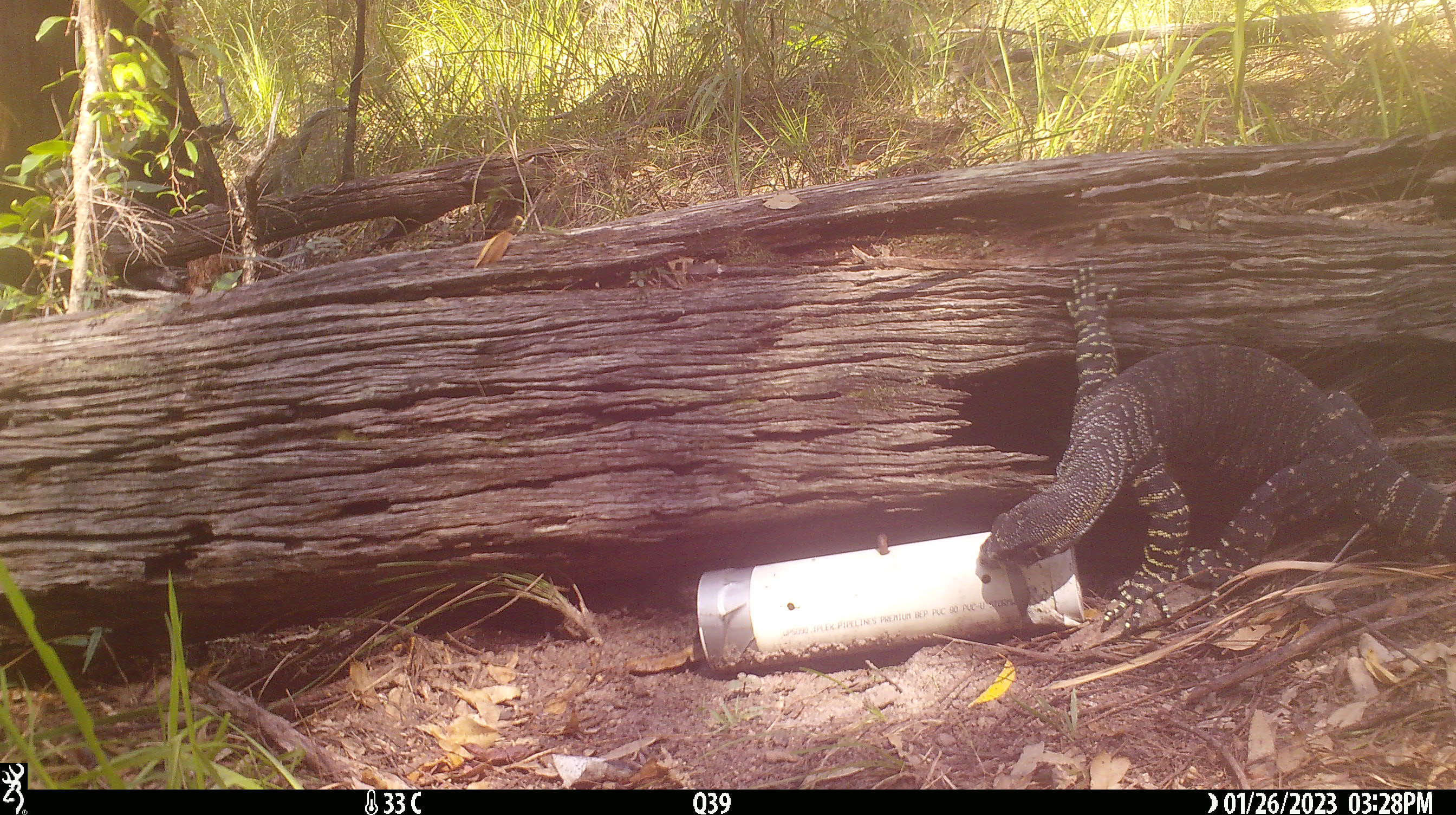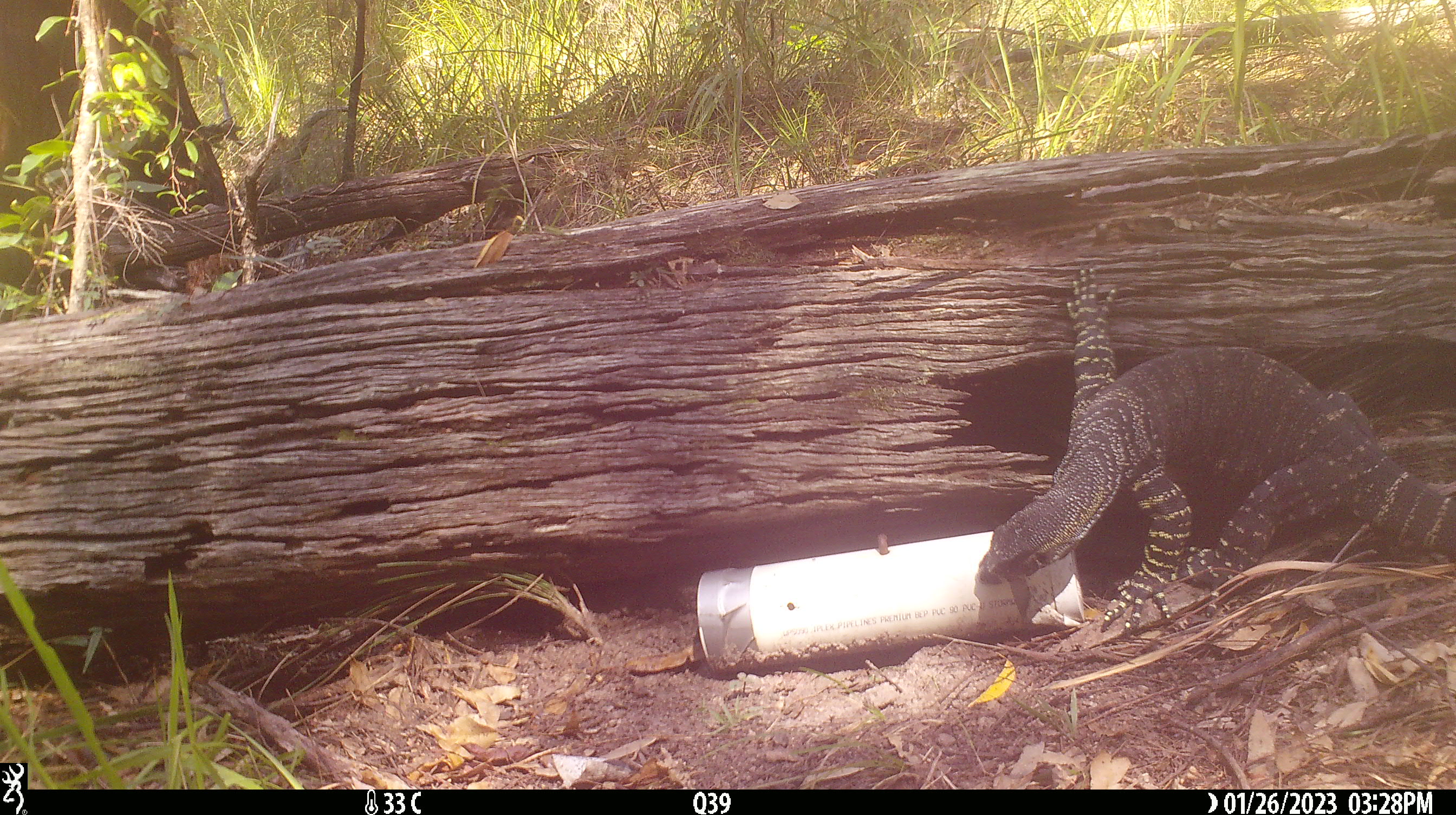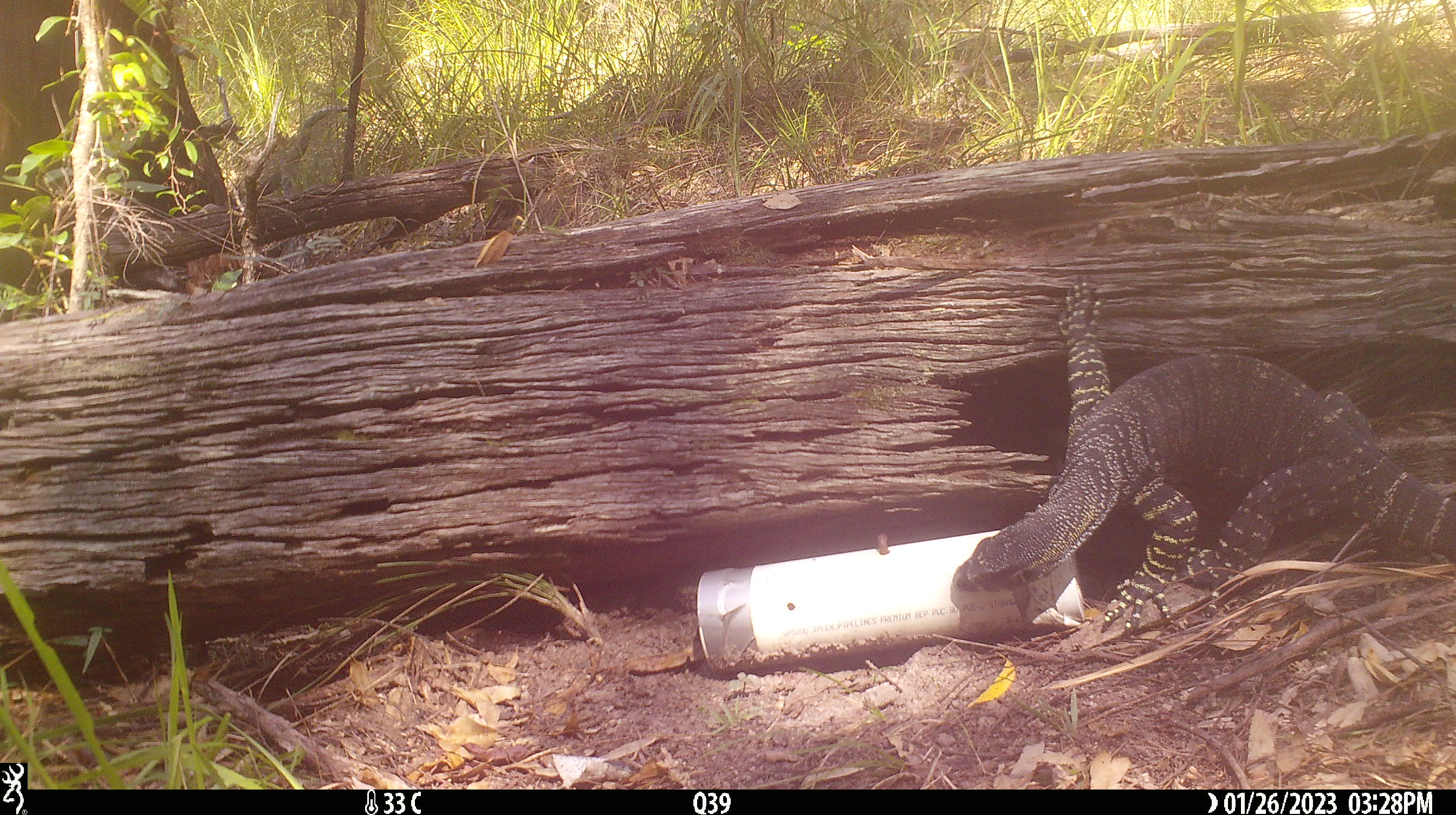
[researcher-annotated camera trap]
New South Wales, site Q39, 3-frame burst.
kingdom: Animalia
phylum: Chordata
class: Reptilia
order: Squamata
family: Varanidae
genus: Varanus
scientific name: Varanus varius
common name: lace monitor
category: goanna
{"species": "goanna (lace monitor) (Varanus varius)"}